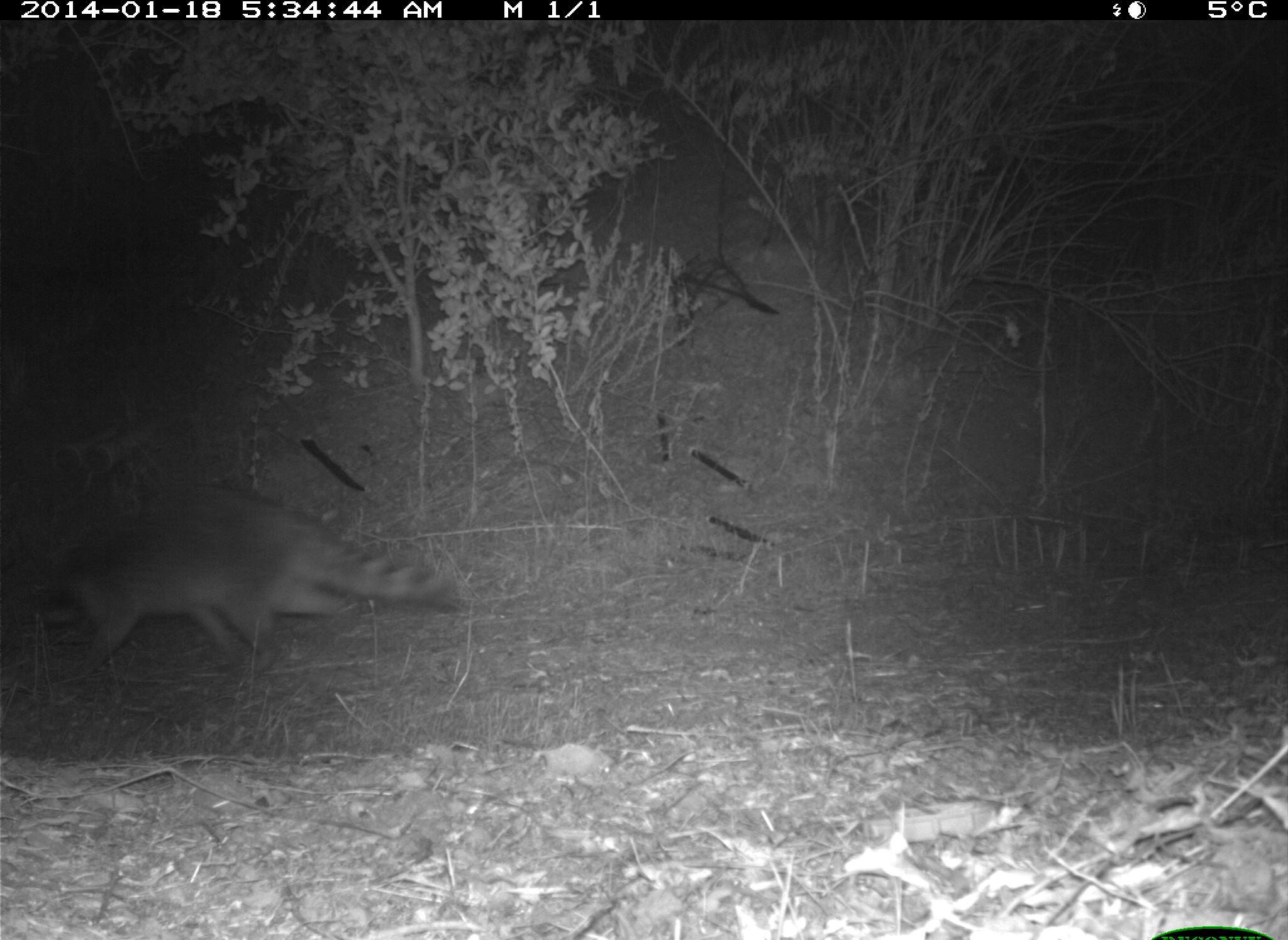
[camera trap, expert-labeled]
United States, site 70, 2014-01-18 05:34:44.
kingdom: Animalia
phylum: Chordata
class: Mammalia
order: Carnivora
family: Procyonidae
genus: Procyon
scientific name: Procyon lotor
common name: raccoon